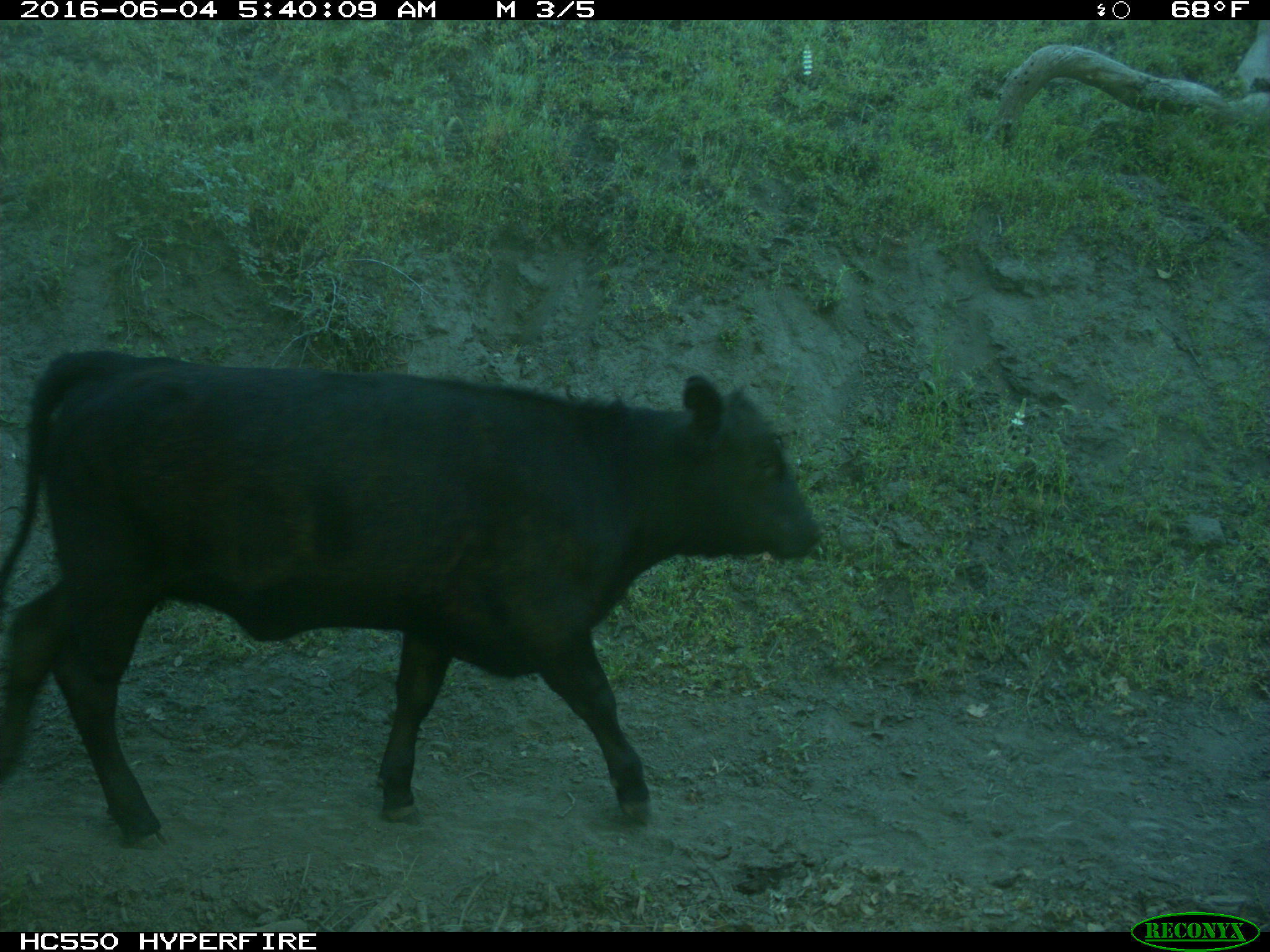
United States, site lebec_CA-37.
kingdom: Animalia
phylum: Chordata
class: Mammalia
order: Artiodactyla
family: Bovidae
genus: Bos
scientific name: Bos taurus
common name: domestic cow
Bos taurus (domestic cow).